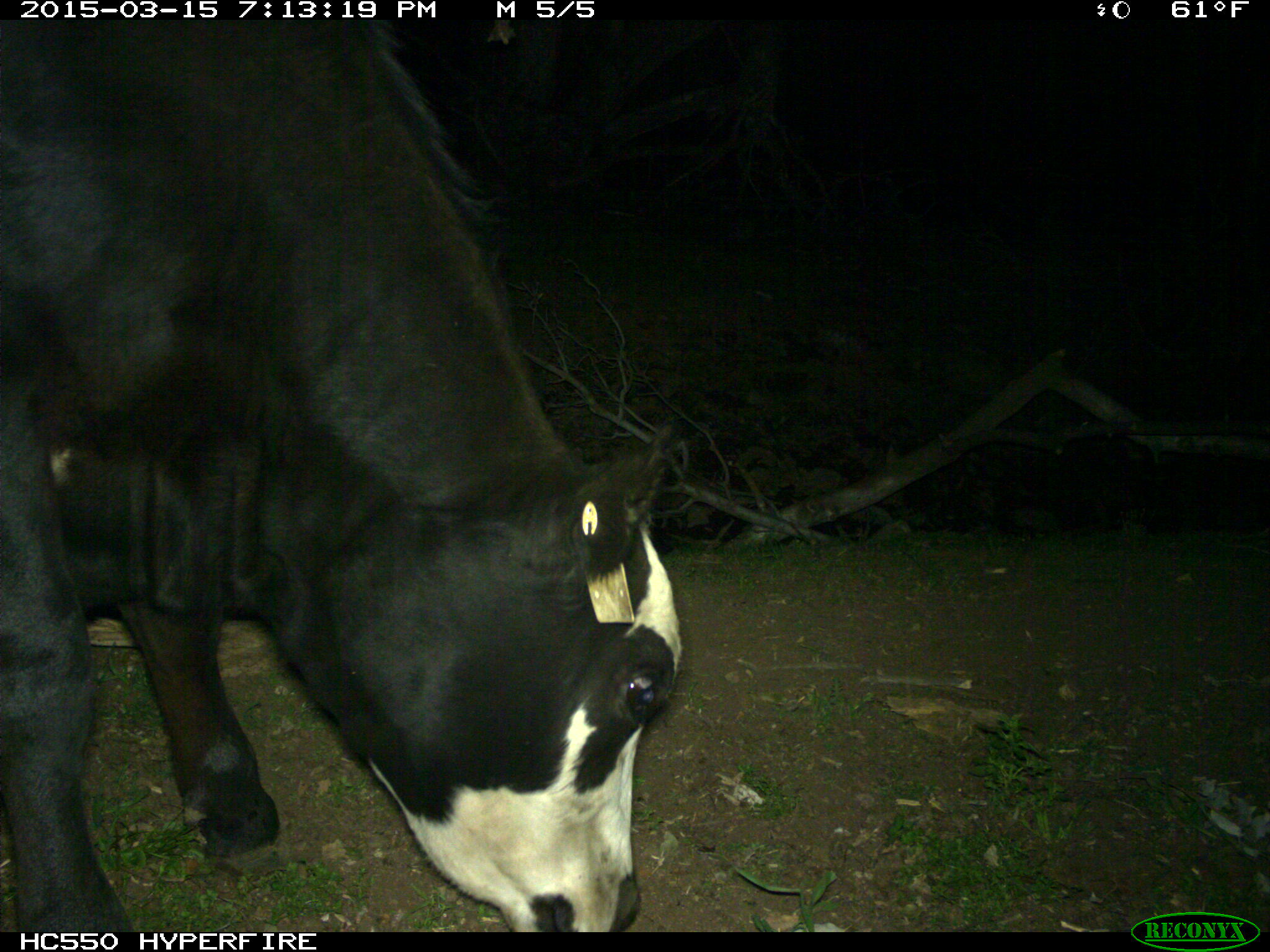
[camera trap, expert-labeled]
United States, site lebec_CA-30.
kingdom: Animalia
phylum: Chordata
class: Mammalia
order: Artiodactyla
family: Bovidae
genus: Bos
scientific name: Bos taurus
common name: domestic cow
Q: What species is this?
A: Bos taurus (domestic cow).